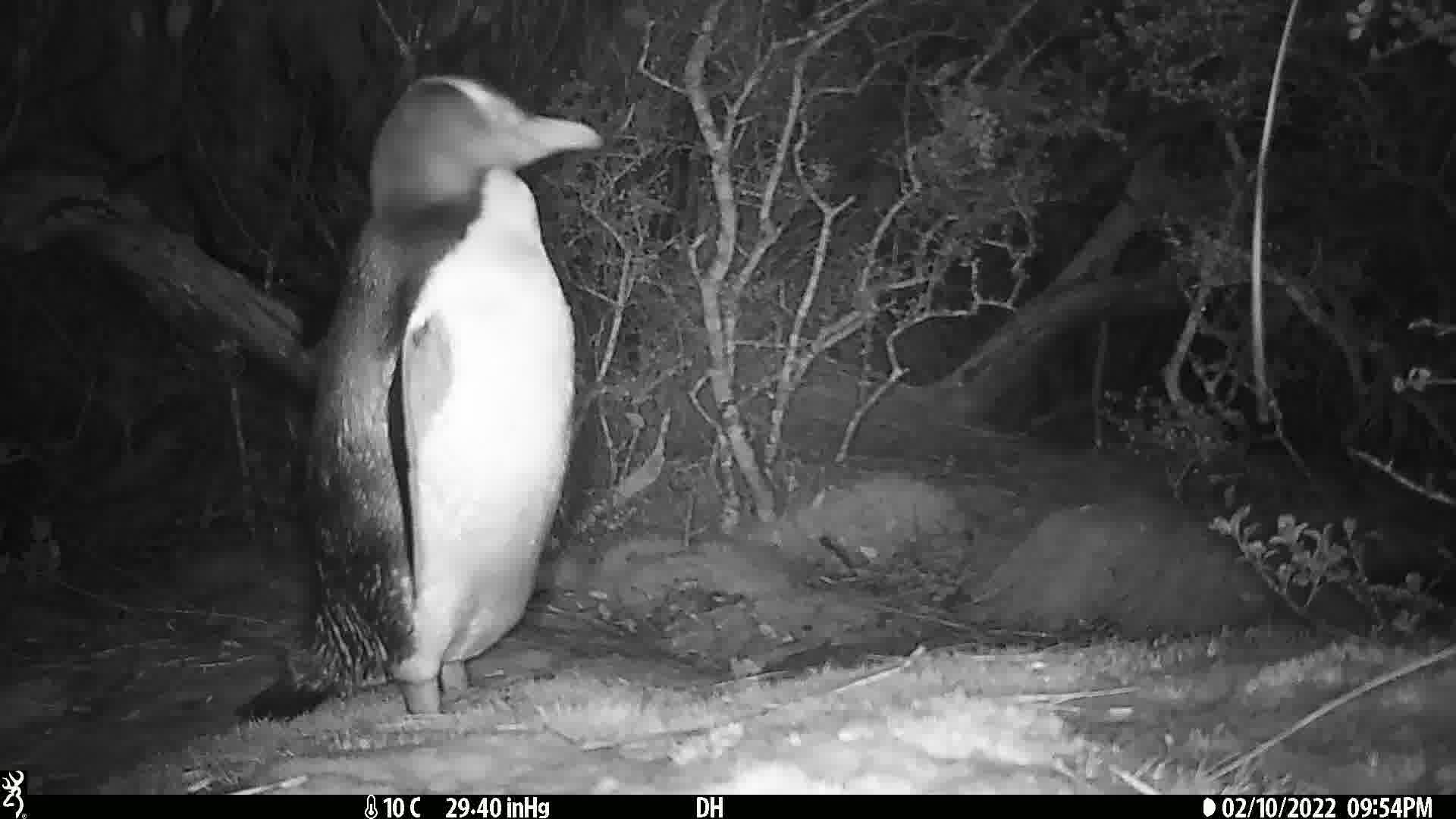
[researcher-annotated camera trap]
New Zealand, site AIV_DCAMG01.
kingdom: Animalia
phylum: Chordata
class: Aves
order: Sphenisciformes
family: Spheniscidae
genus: Megadyptes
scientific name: Megadyptes antipodes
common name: yellow-eyed penguin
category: yellow eyed penguin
Yellow eyed penguin (yellow-eyed penguin) (Megadyptes antipodes).